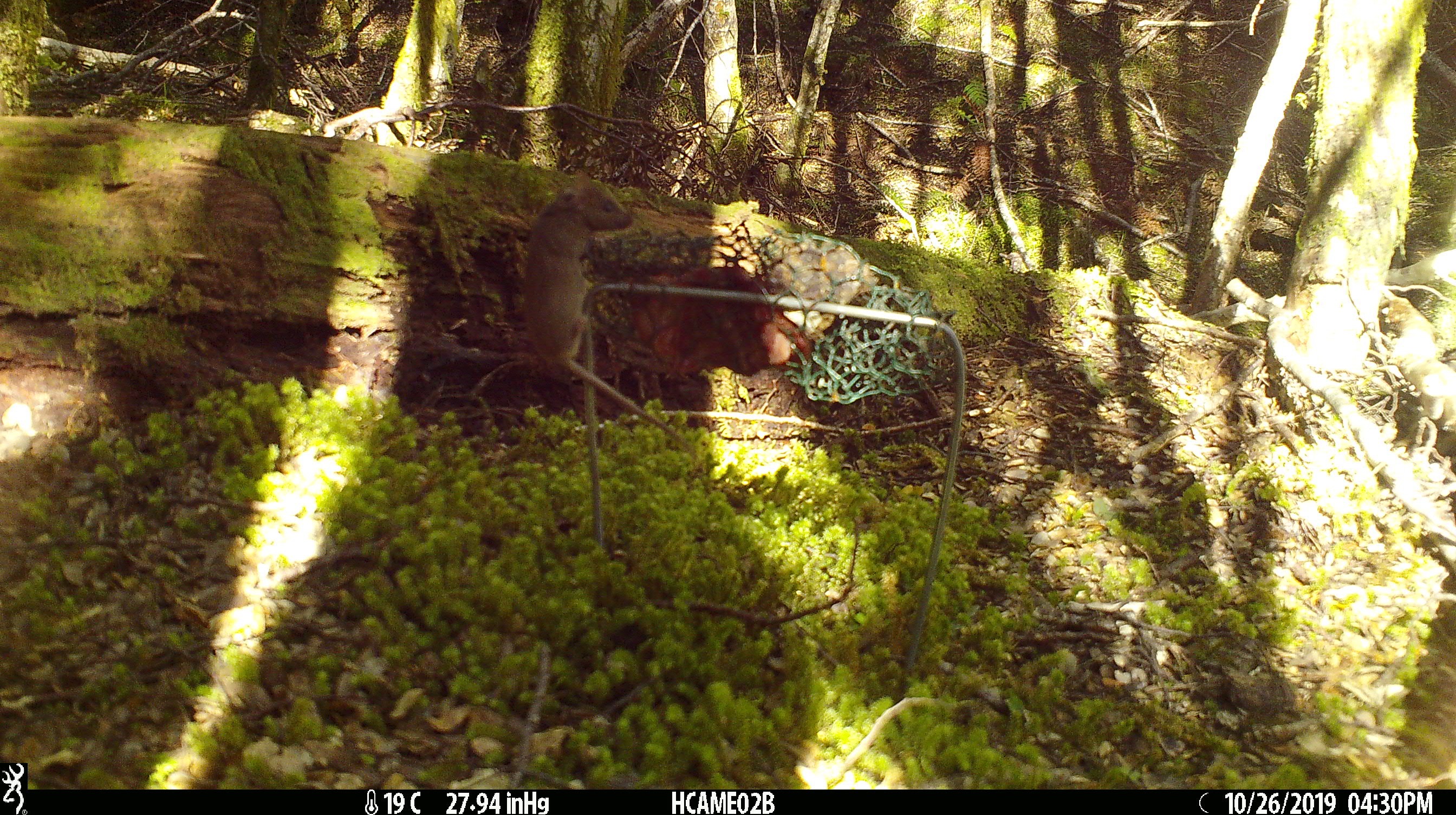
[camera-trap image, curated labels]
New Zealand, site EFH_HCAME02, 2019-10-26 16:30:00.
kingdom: Animalia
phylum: Chordata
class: Mammalia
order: Rodentia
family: Muridae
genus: Mus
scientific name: Mus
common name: mouse